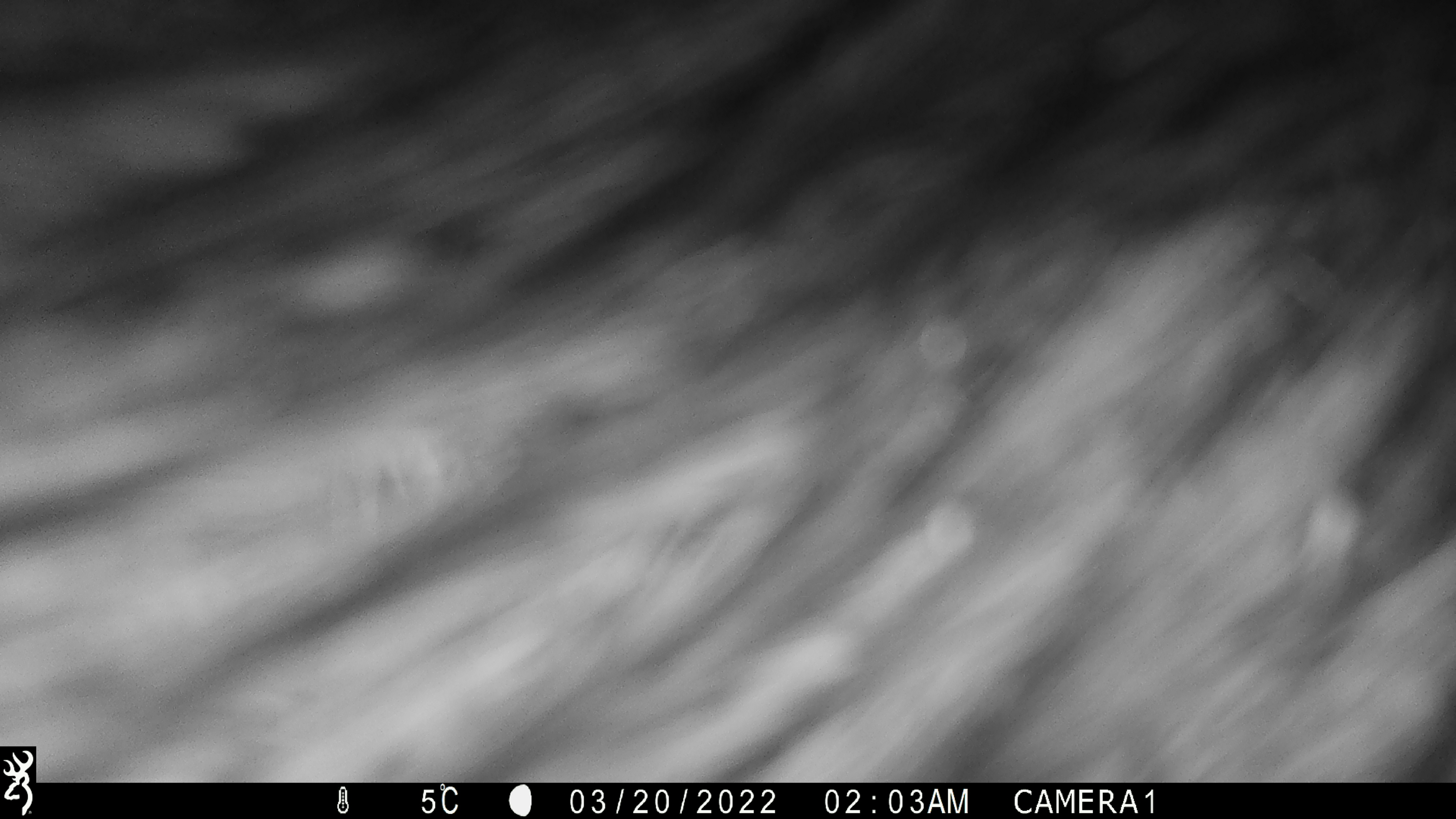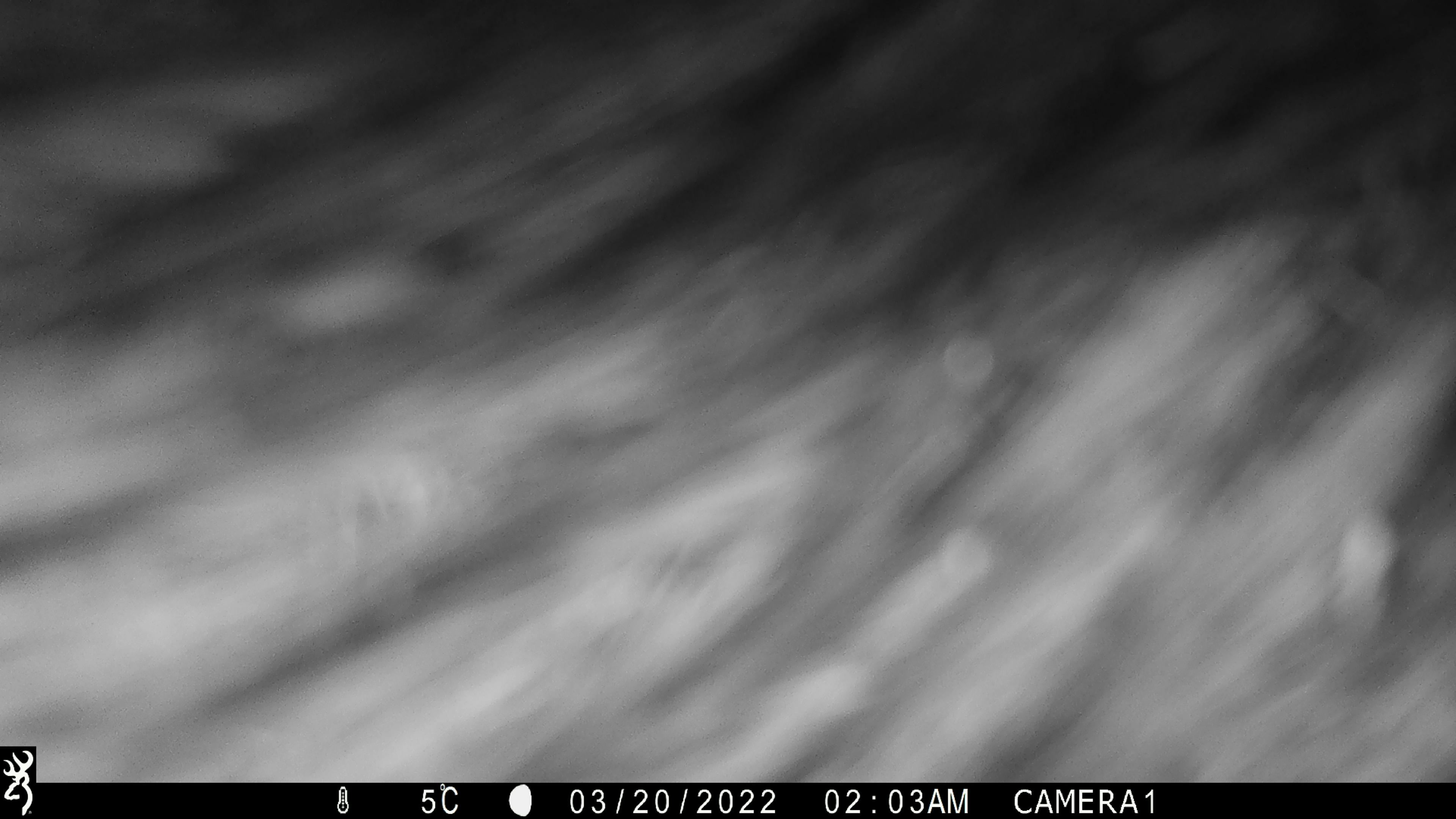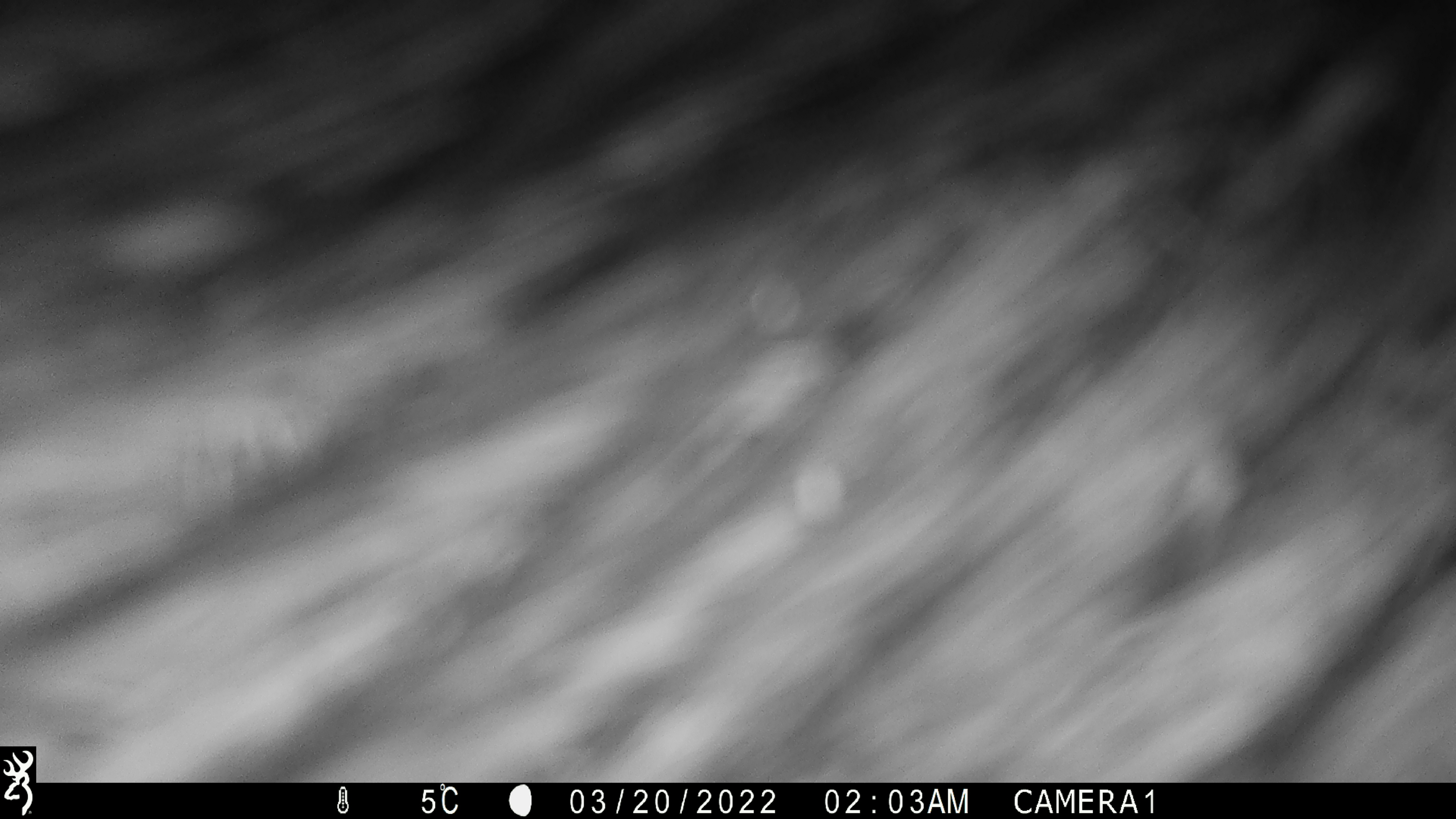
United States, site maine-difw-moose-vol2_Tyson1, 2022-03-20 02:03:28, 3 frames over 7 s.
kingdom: Animalia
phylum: Chordata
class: Mammalia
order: Artiodactyla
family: Cervidae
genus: Alces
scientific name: Alces alces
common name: moose